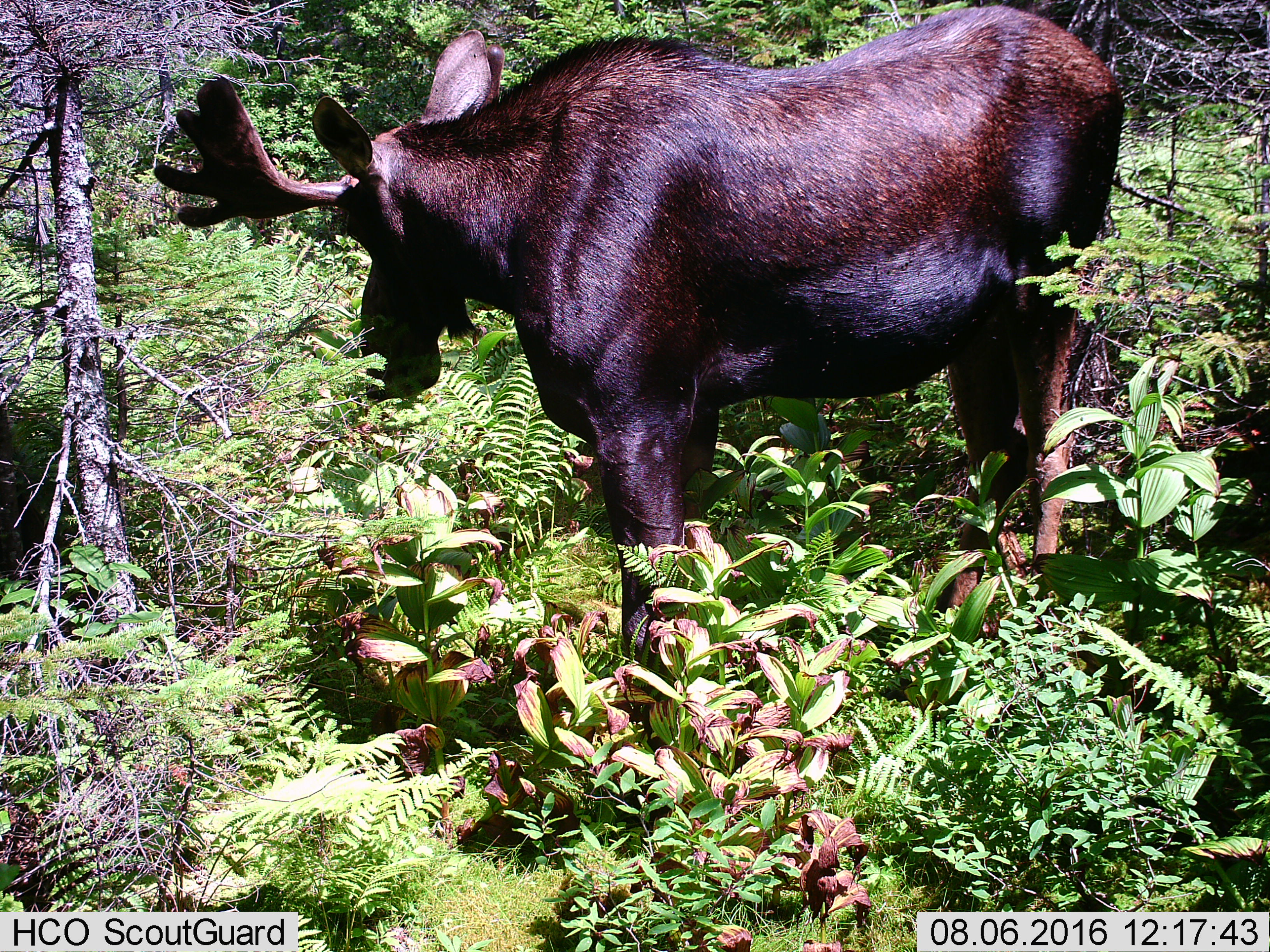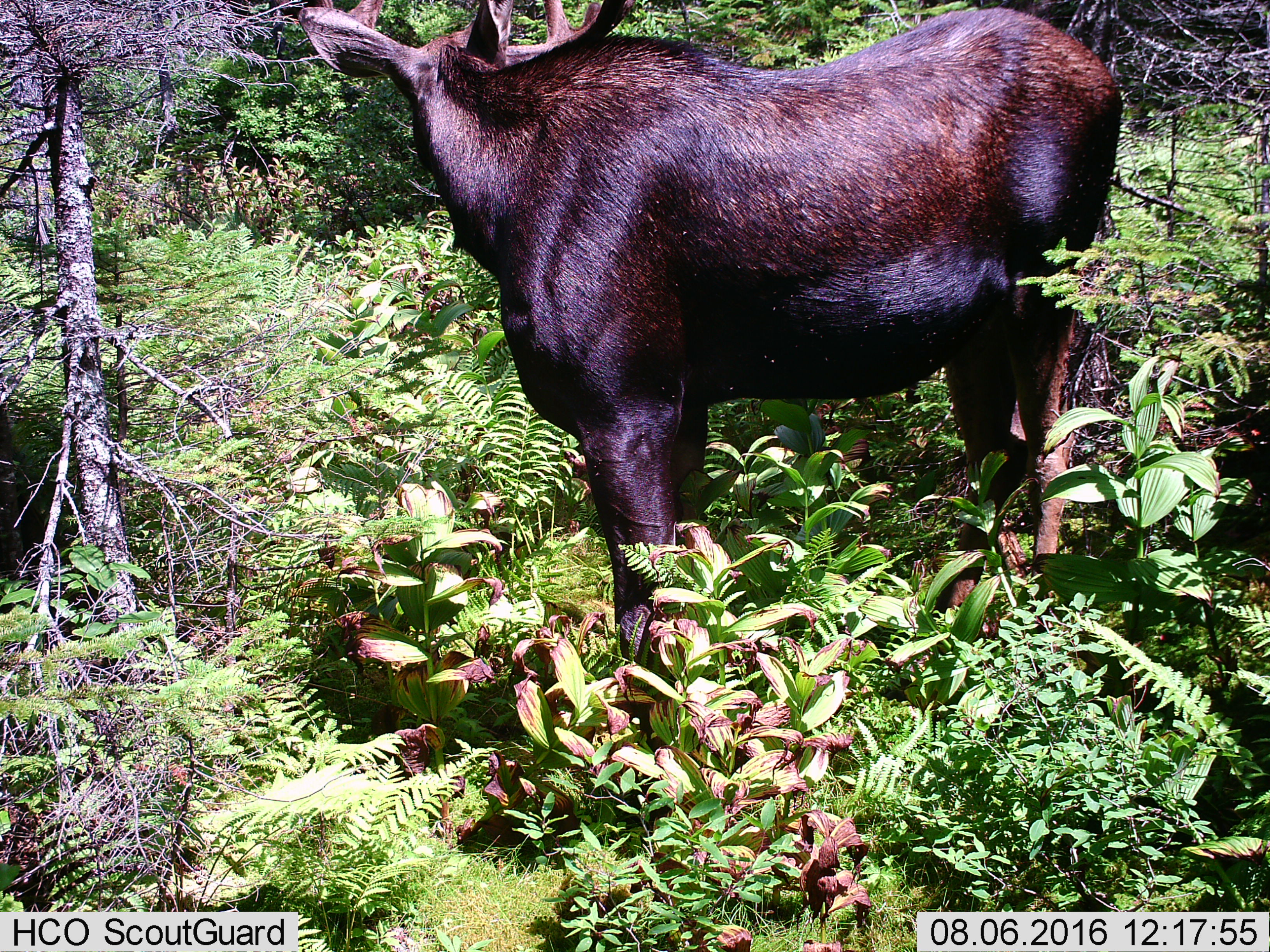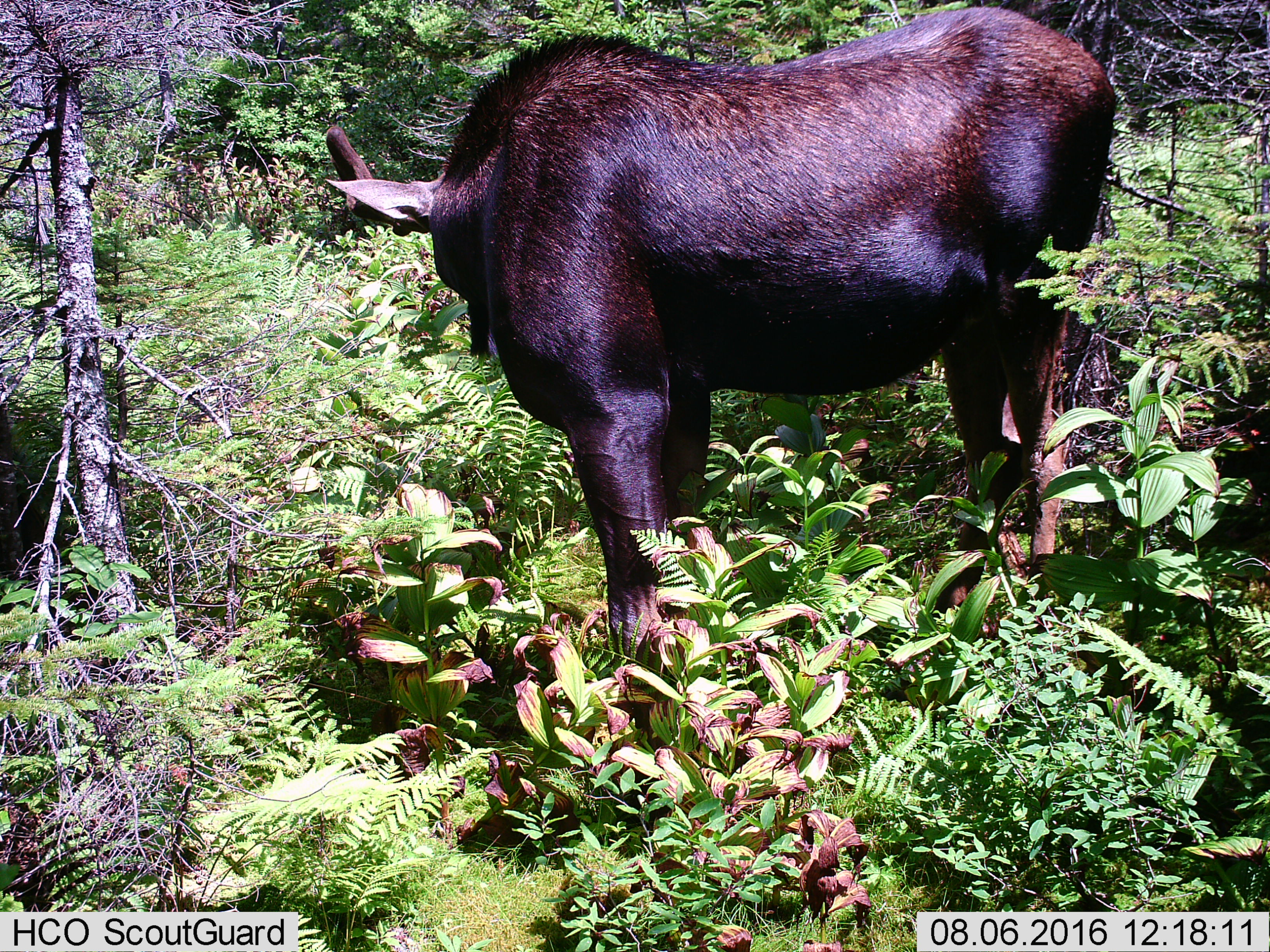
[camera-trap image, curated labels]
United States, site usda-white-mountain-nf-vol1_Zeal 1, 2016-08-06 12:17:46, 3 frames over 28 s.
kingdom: Animalia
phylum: Chordata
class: Mammalia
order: Artiodactyla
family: Cervidae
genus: Alces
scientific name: Alces alces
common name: moose